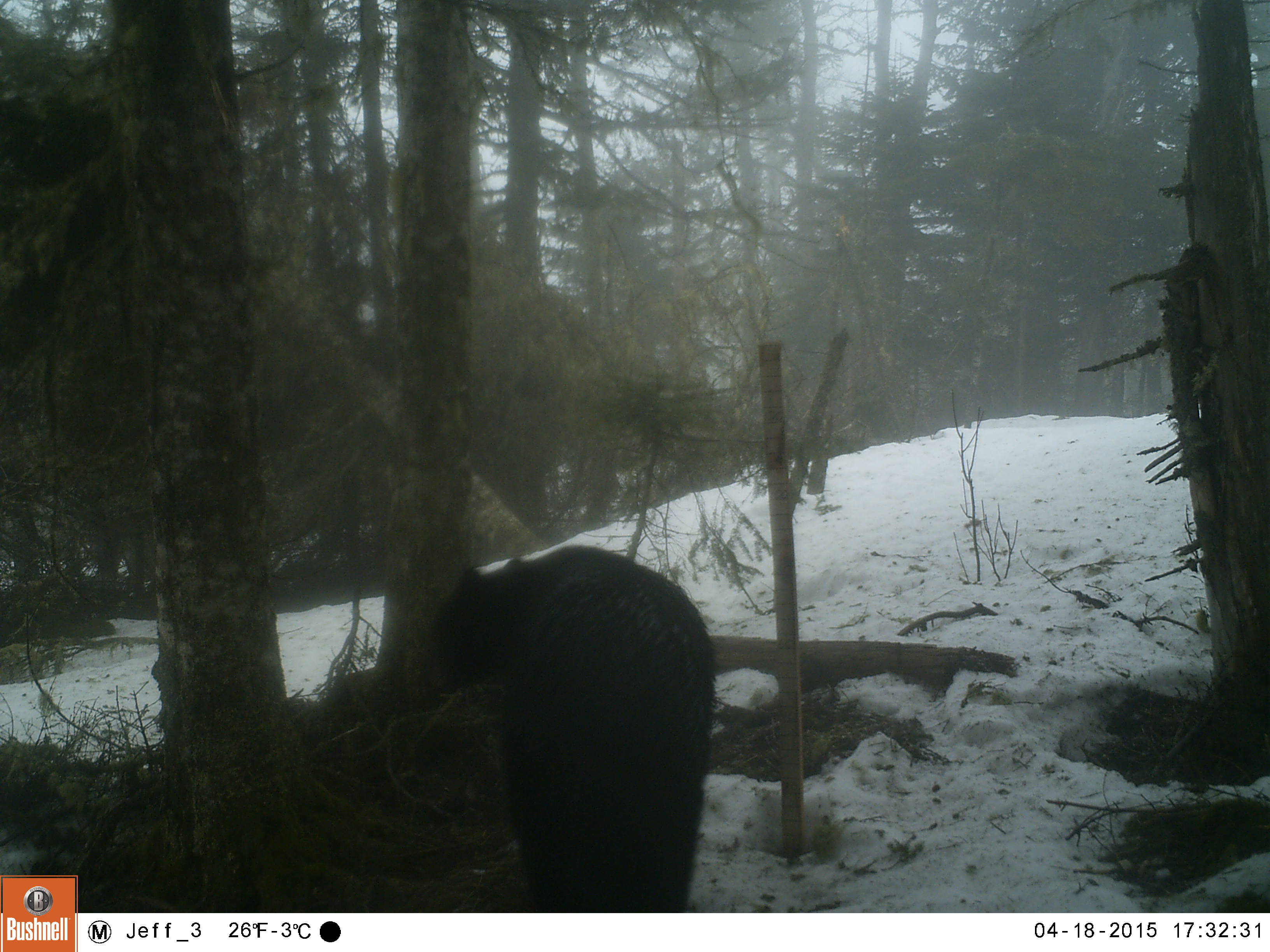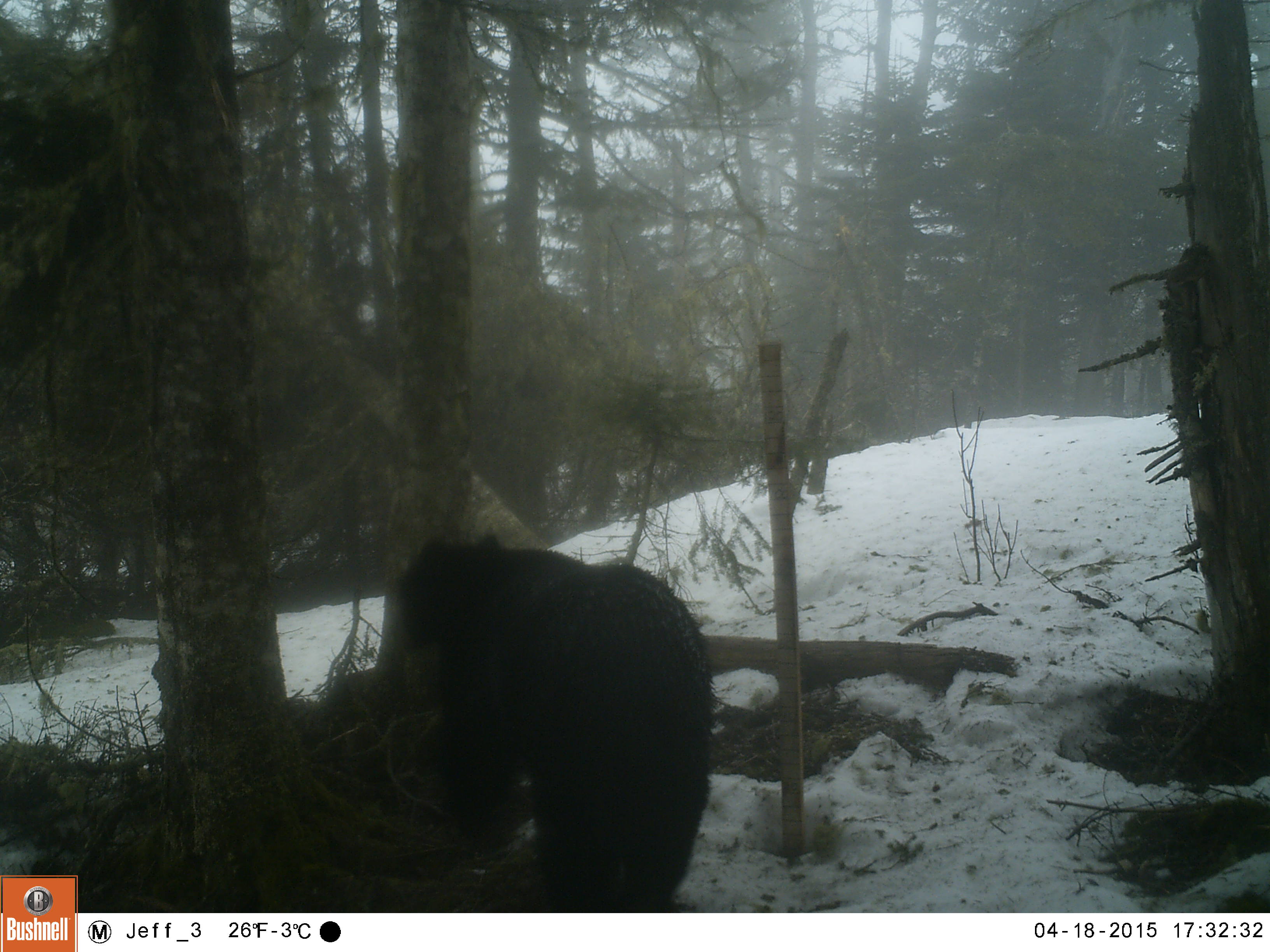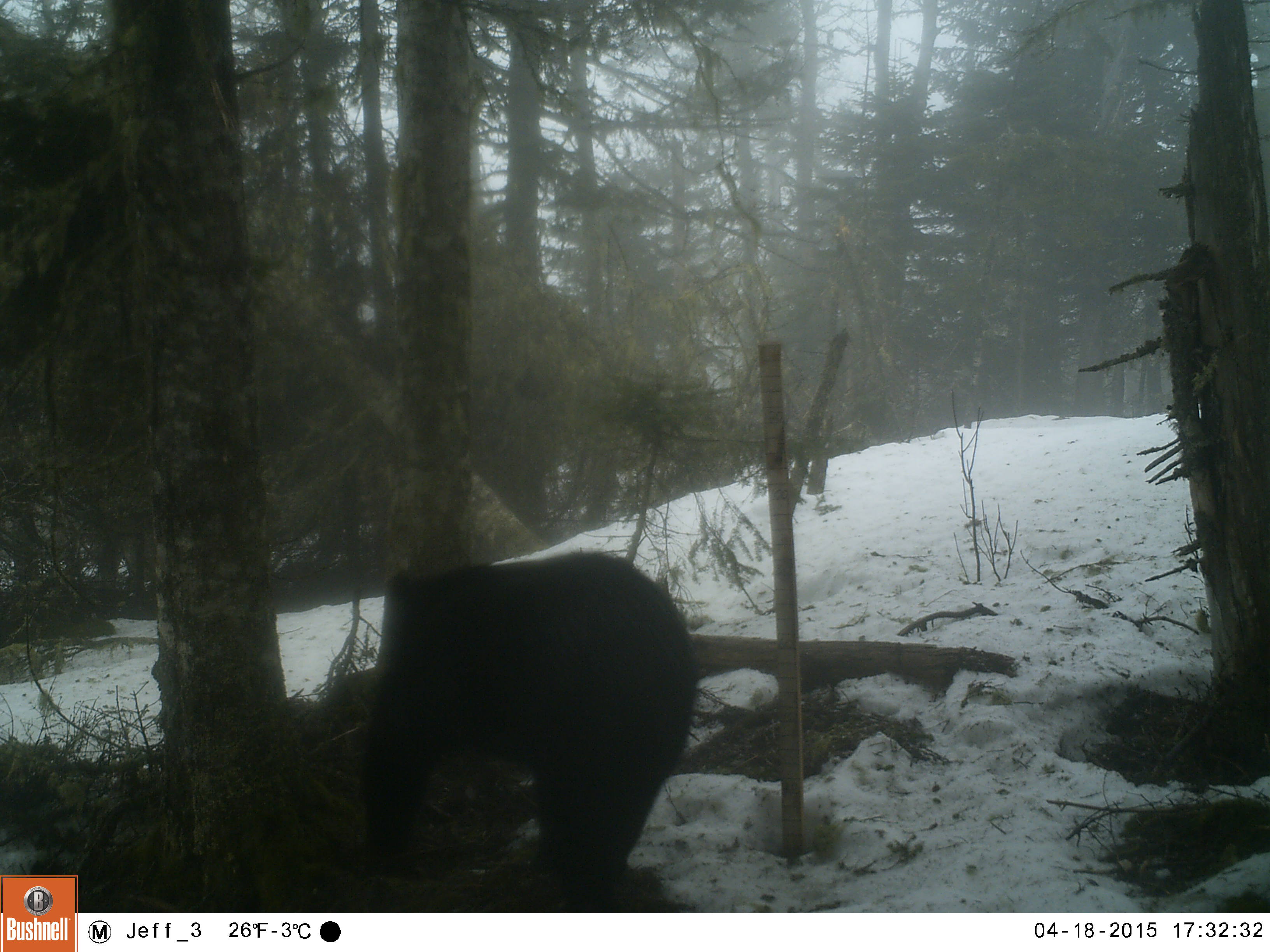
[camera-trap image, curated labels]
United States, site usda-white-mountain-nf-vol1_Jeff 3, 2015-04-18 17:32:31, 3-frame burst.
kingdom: Animalia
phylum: Chordata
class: Mammalia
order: Carnivora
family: Ursidae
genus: Ursus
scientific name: Ursus americanus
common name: black bear